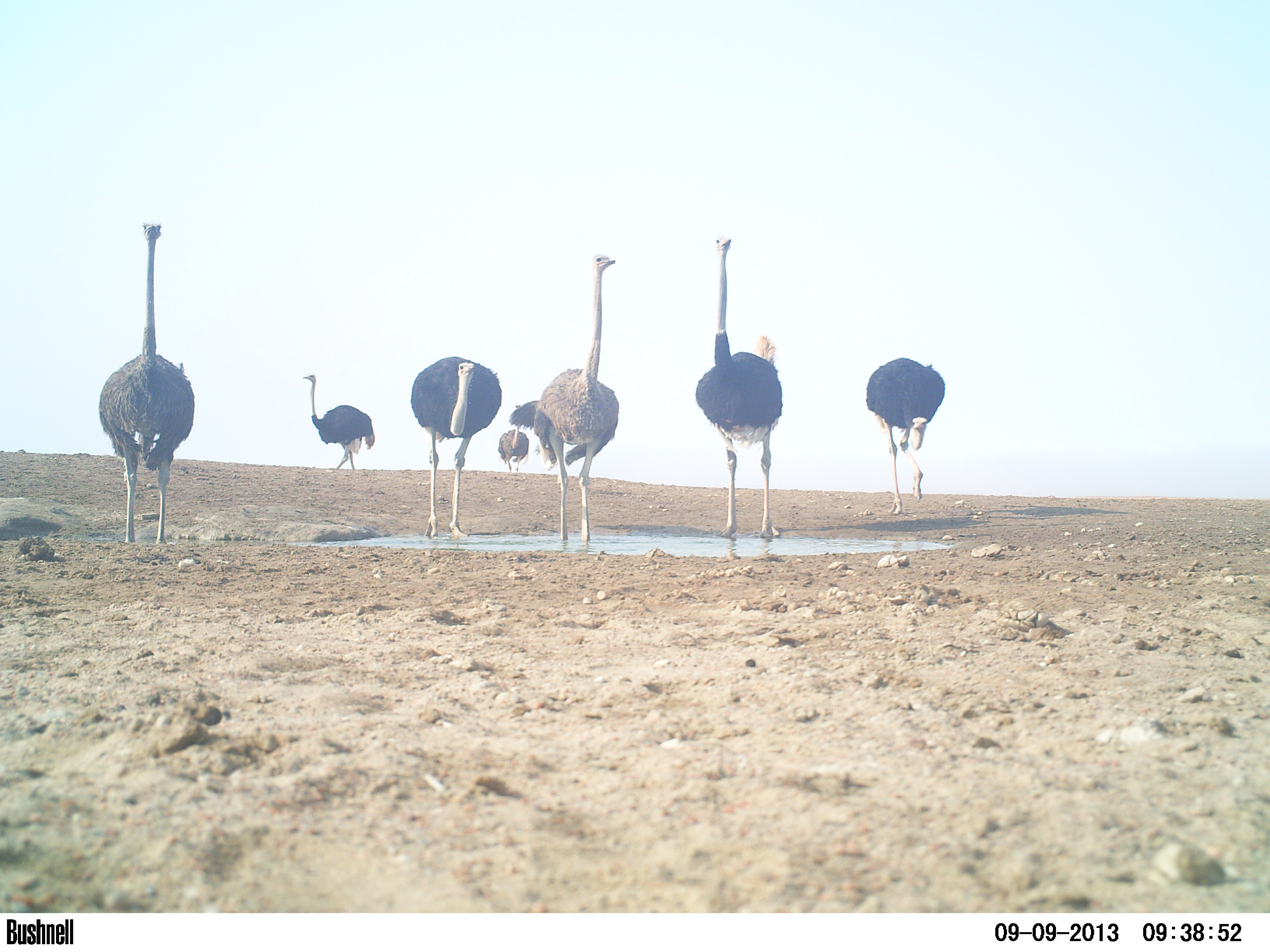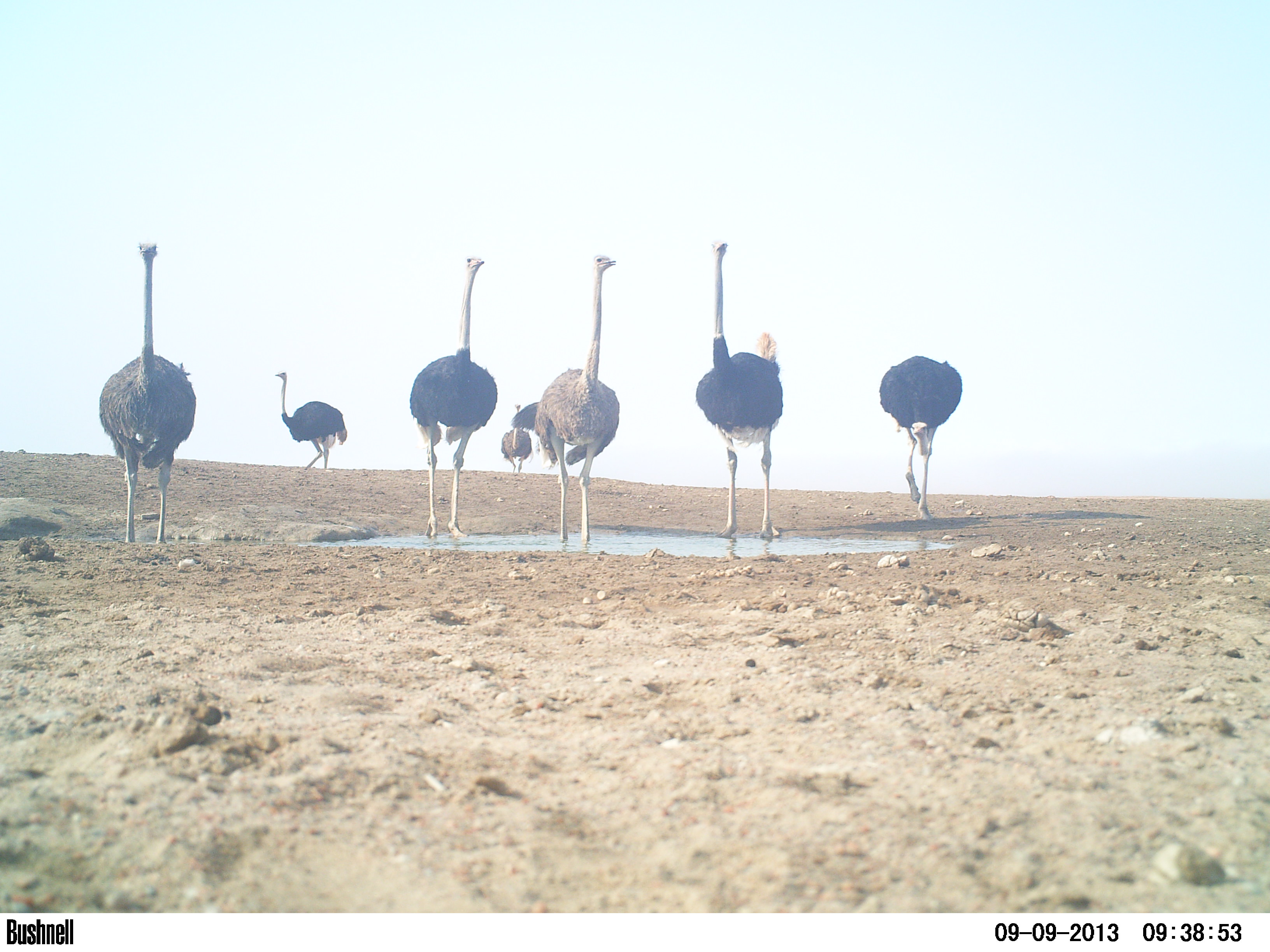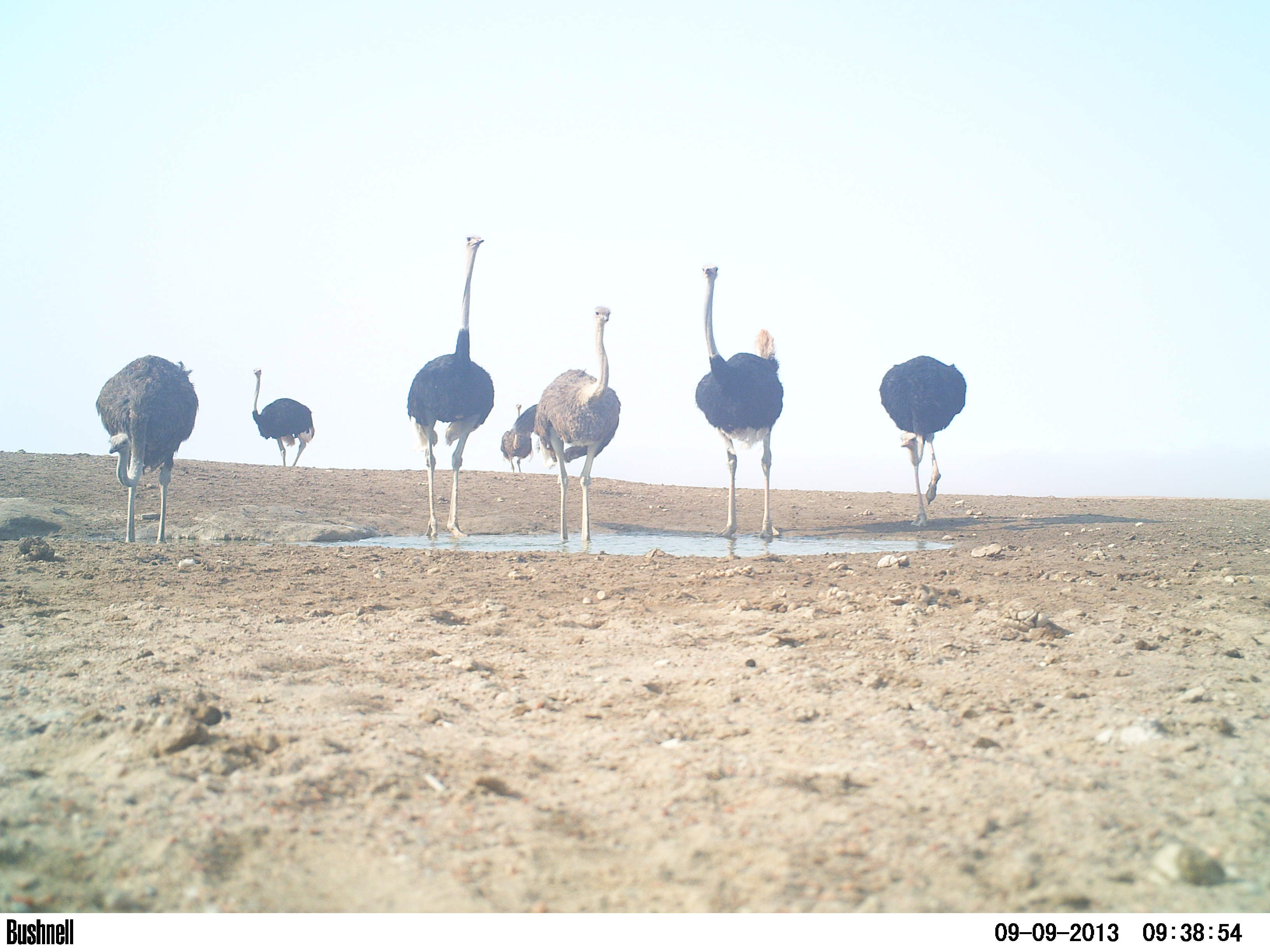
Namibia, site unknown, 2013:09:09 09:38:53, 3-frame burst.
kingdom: Animalia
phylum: Chordata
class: Aves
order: Struthioniformes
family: Struthionidae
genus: Struthio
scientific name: Struthio camelus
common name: common ostrich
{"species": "Struthio camelus (common ostrich)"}